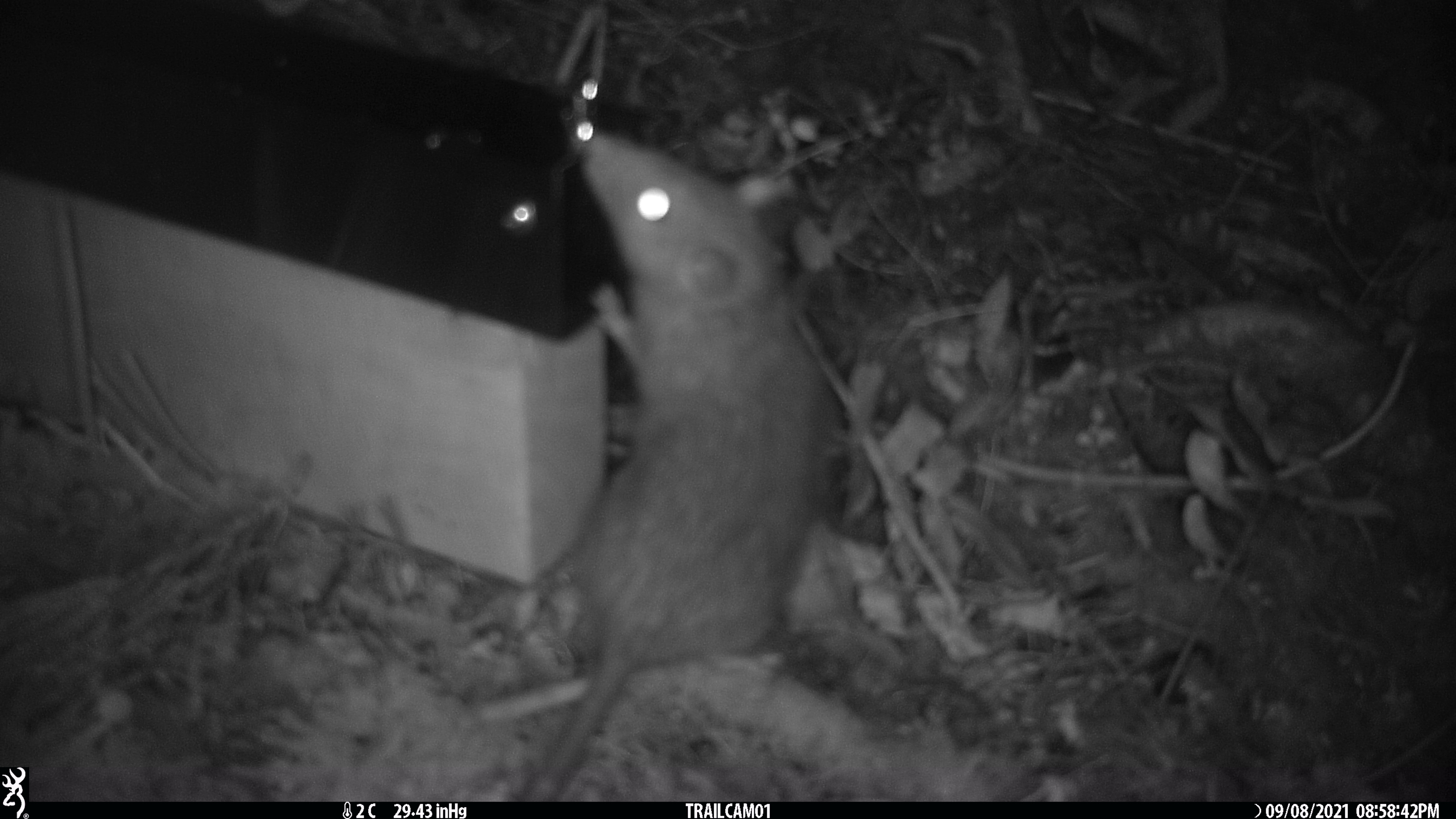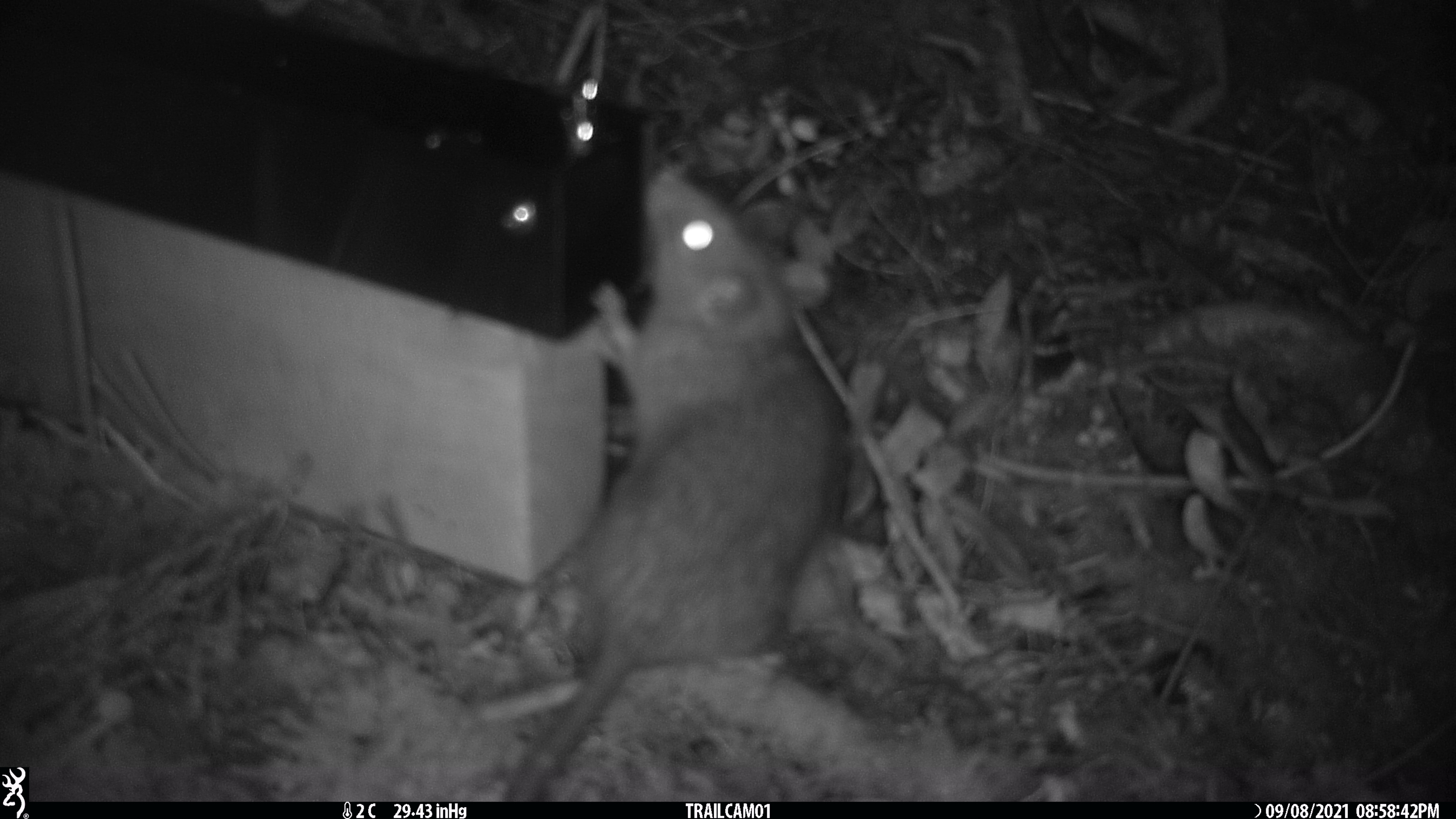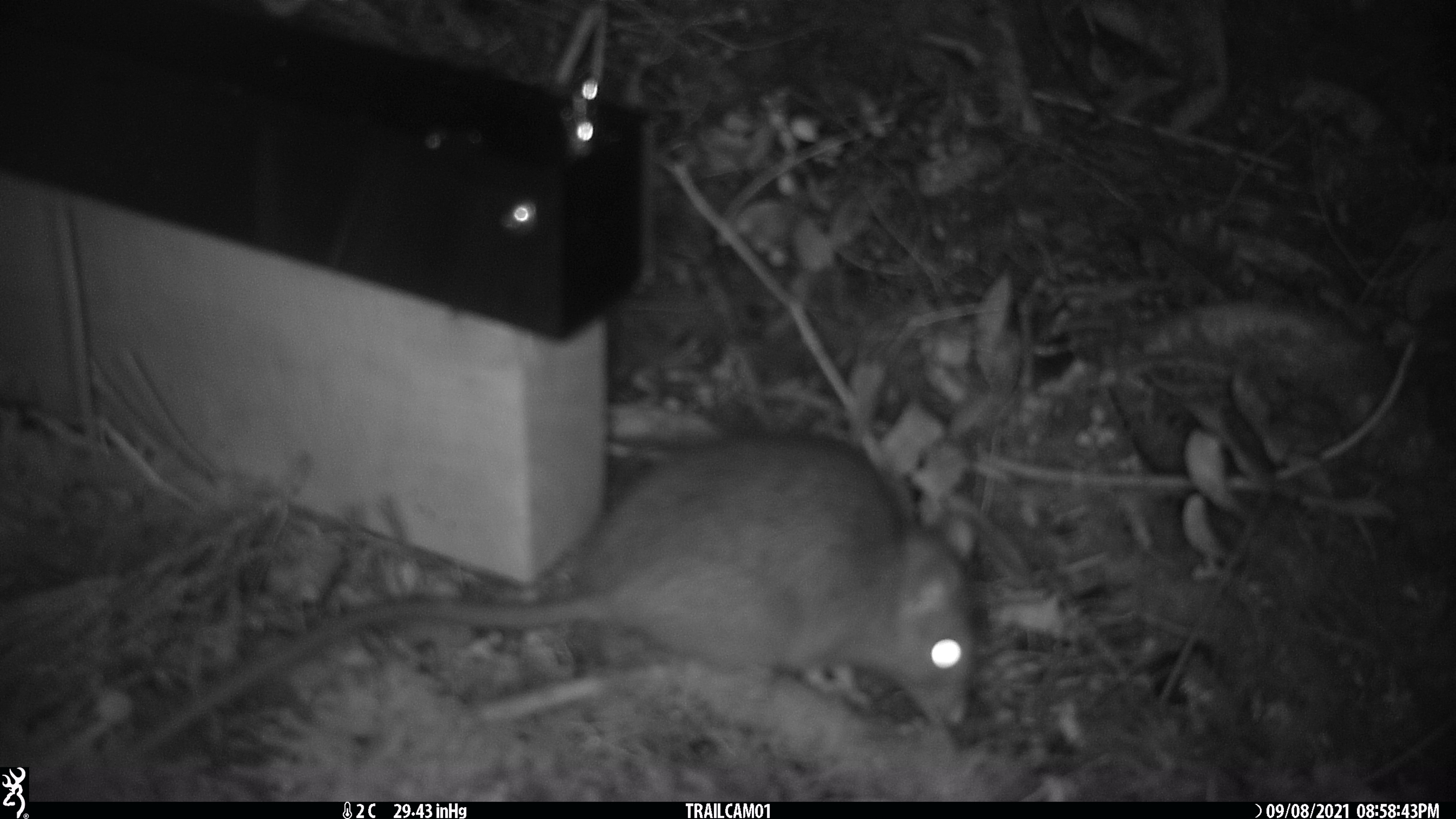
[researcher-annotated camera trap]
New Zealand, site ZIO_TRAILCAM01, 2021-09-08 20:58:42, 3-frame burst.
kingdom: Animalia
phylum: Chordata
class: Mammalia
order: Rodentia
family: Muridae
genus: Rattus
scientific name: Rattus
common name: rat